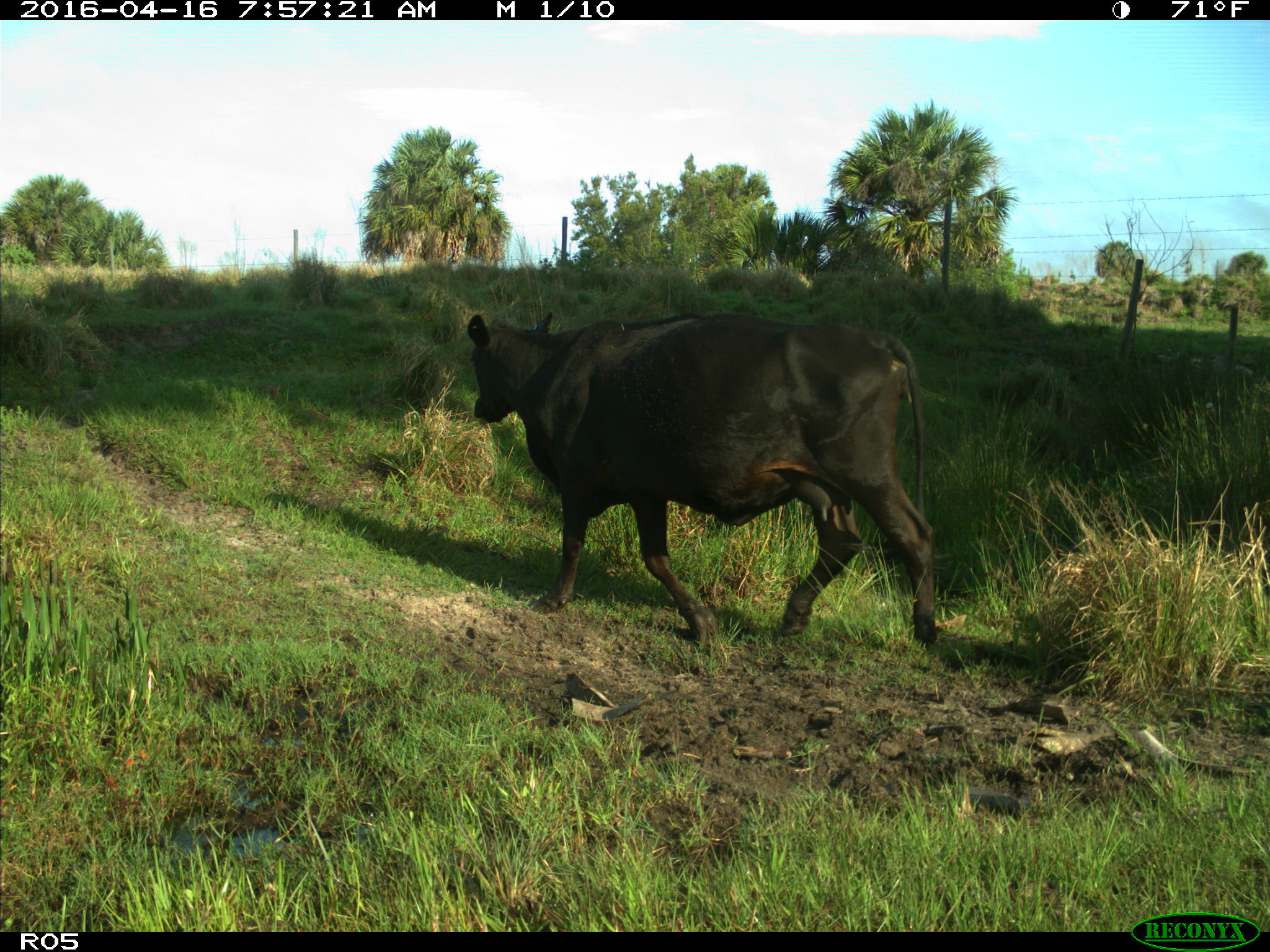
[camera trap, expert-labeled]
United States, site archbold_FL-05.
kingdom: Animalia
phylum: Chordata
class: Mammalia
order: Artiodactyla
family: Bovidae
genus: Bos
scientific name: Bos taurus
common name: domestic cow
Bos taurus (domestic cow).